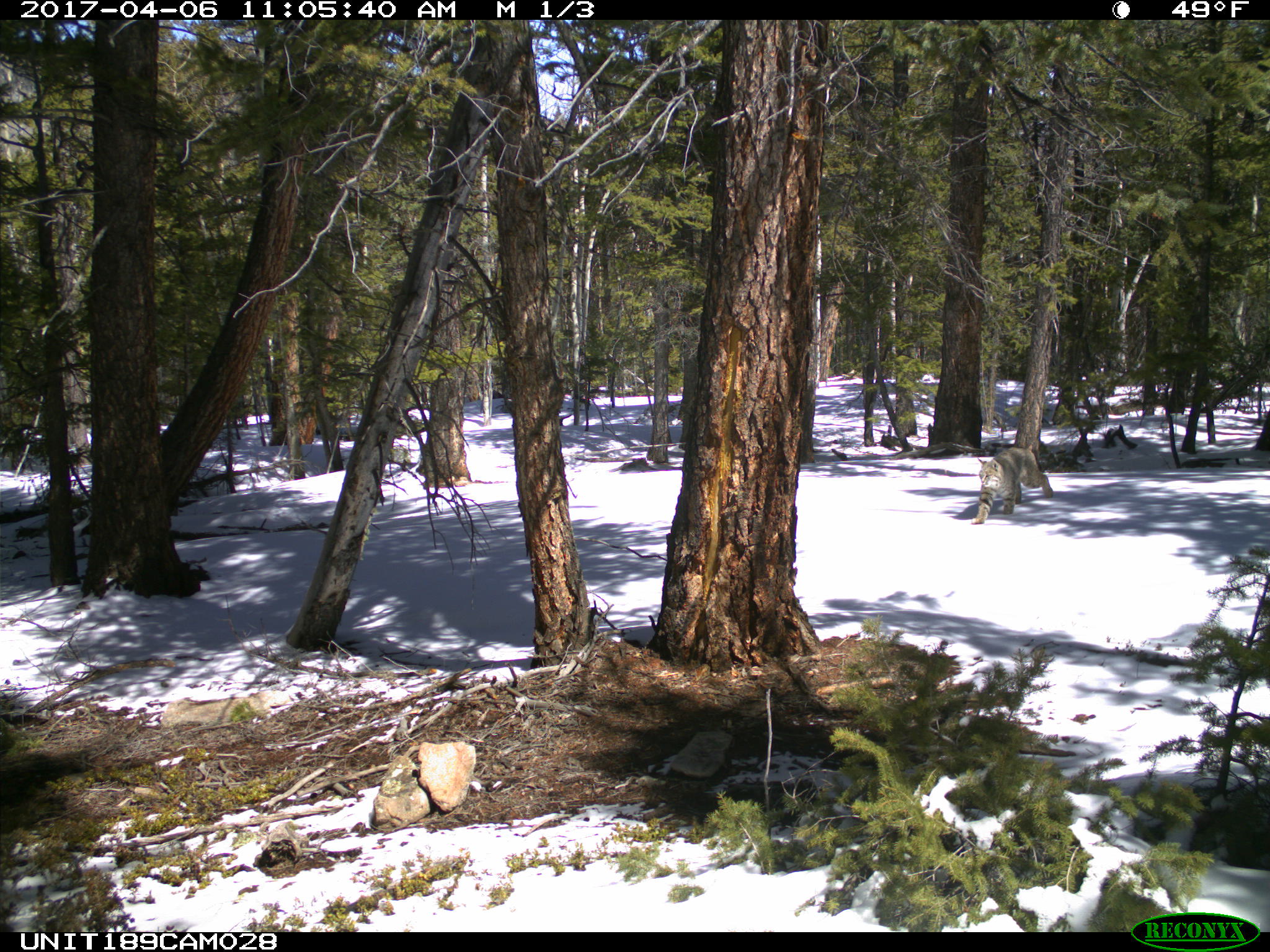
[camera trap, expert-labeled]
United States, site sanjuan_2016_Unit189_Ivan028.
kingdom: Animalia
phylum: Chordata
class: Mammalia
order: Carnivora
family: Felidae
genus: Lynx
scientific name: Lynx rufus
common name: bobcat